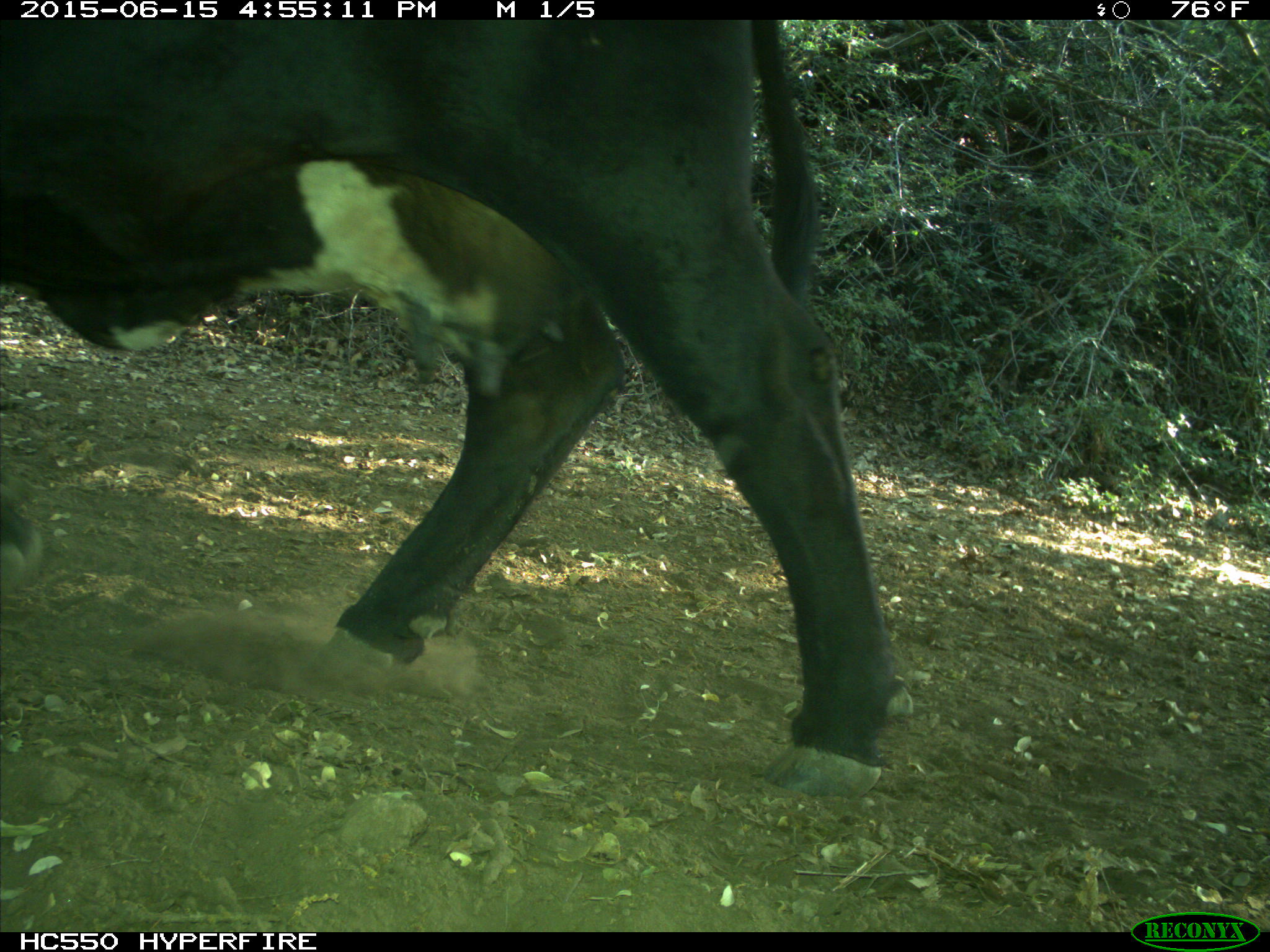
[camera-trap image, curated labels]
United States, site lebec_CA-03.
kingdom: Animalia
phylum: Chordata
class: Mammalia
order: Artiodactyla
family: Bovidae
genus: Bos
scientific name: Bos taurus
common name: domestic cow